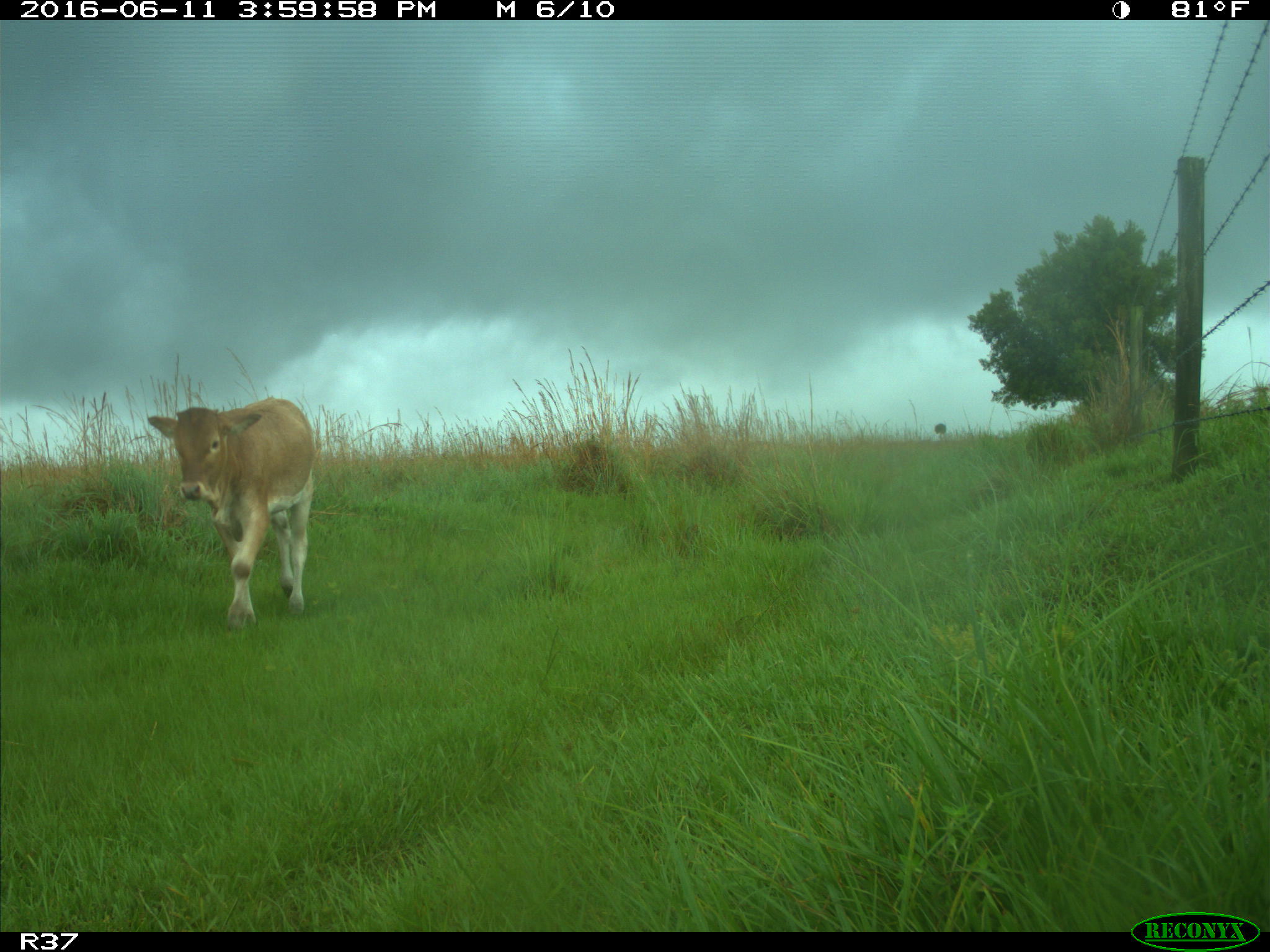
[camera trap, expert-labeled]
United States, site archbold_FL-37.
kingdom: Animalia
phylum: Chordata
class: Mammalia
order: Artiodactyla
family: Bovidae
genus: Bos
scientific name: Bos taurus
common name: domestic cow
Bos taurus (domestic cow).